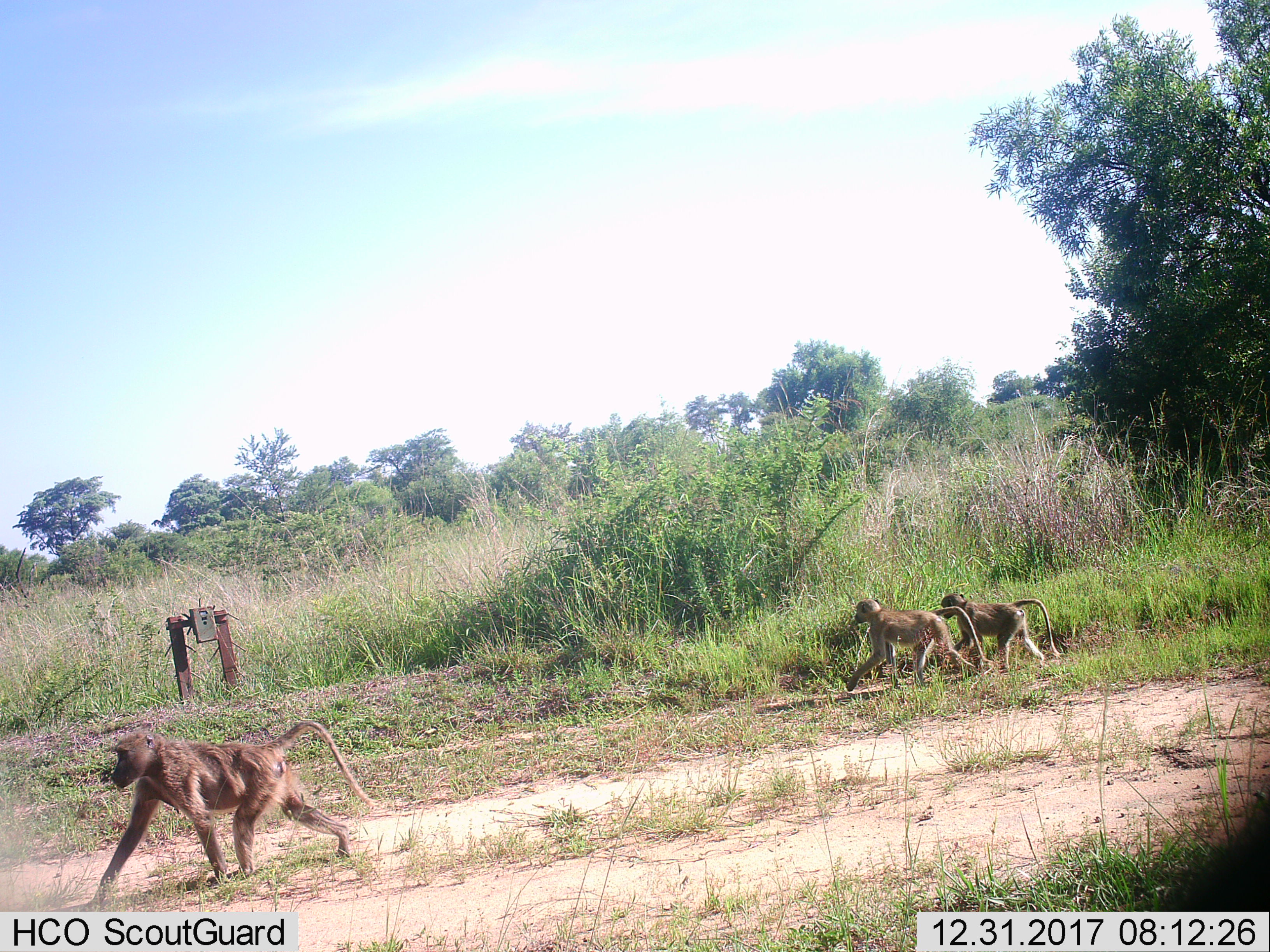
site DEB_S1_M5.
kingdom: Animalia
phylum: Chordata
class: Mammalia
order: Primates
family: Cercopithecidae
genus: Papio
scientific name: Papio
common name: baboon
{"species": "baboon (Papio)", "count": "3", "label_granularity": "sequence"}